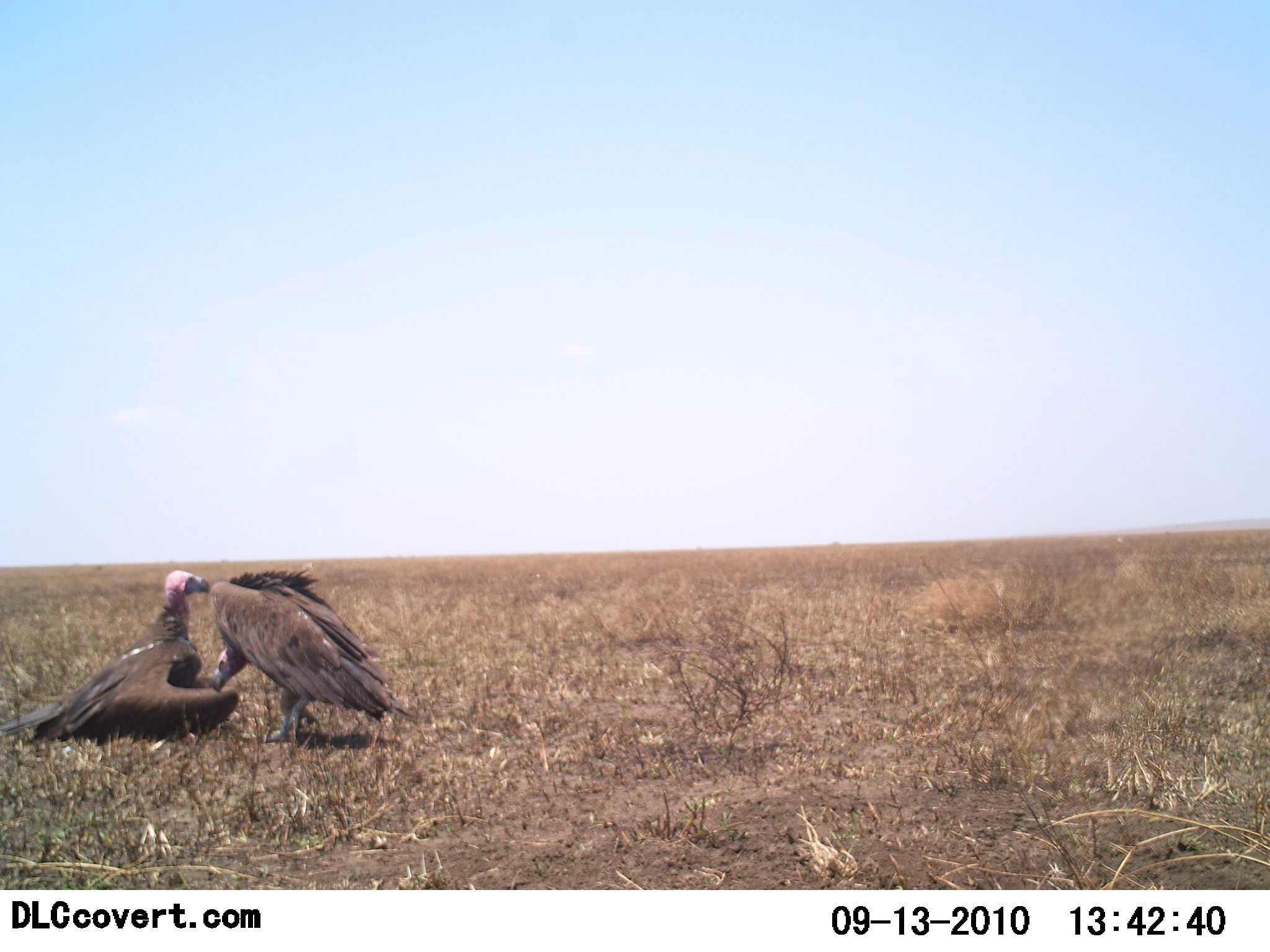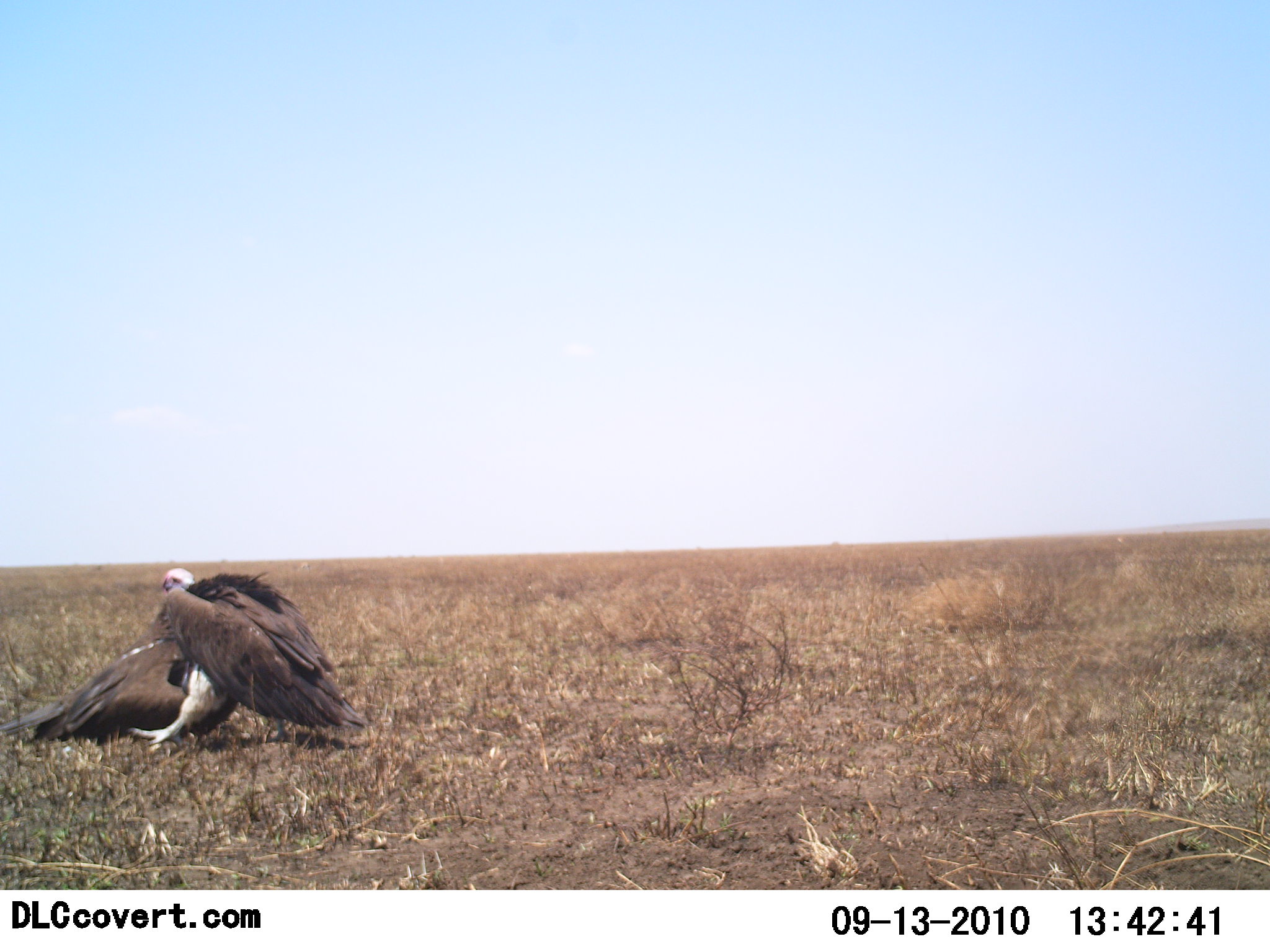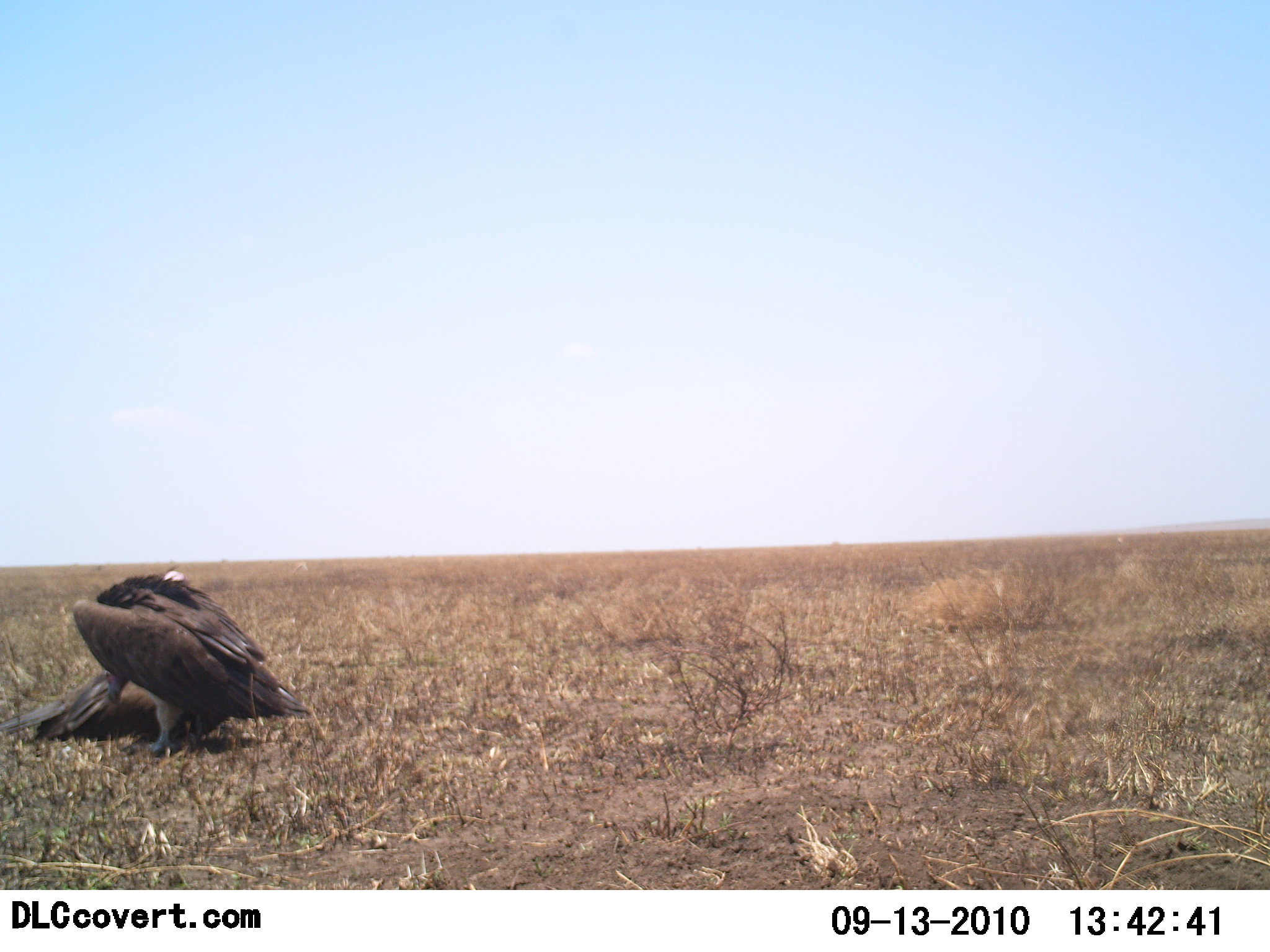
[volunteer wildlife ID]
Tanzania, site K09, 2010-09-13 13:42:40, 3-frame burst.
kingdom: Animalia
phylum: Chordata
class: Aves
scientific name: Aves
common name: bird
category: otherbird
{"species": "otherbird (bird) (Aves)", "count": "2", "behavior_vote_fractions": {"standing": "20%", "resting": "15%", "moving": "25%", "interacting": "45%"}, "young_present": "0%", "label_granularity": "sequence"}